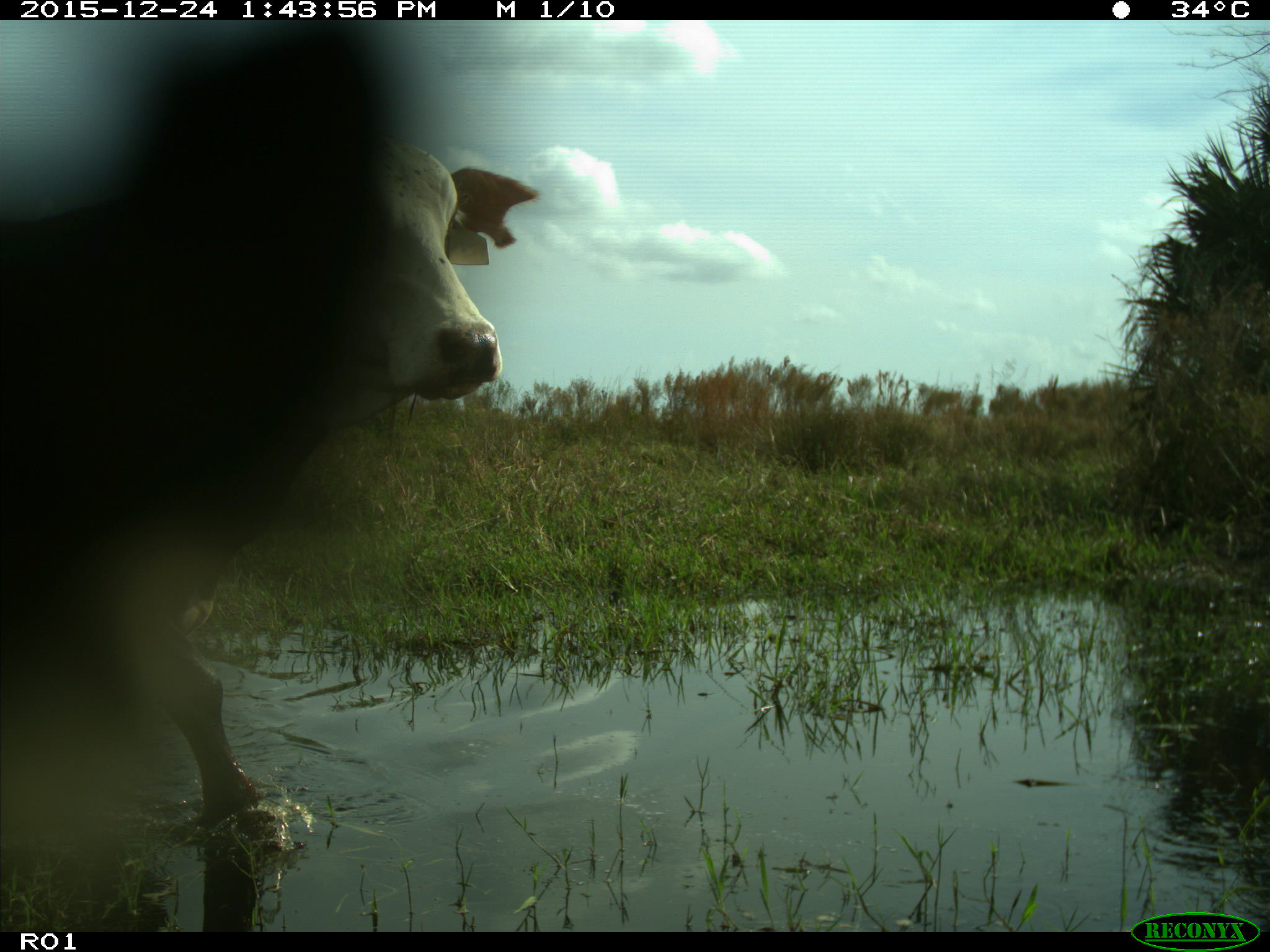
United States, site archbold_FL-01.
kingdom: Animalia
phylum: Chordata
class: Mammalia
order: Artiodactyla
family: Bovidae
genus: Bos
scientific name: Bos taurus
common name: domestic cow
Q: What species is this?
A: Bos taurus (domestic cow).